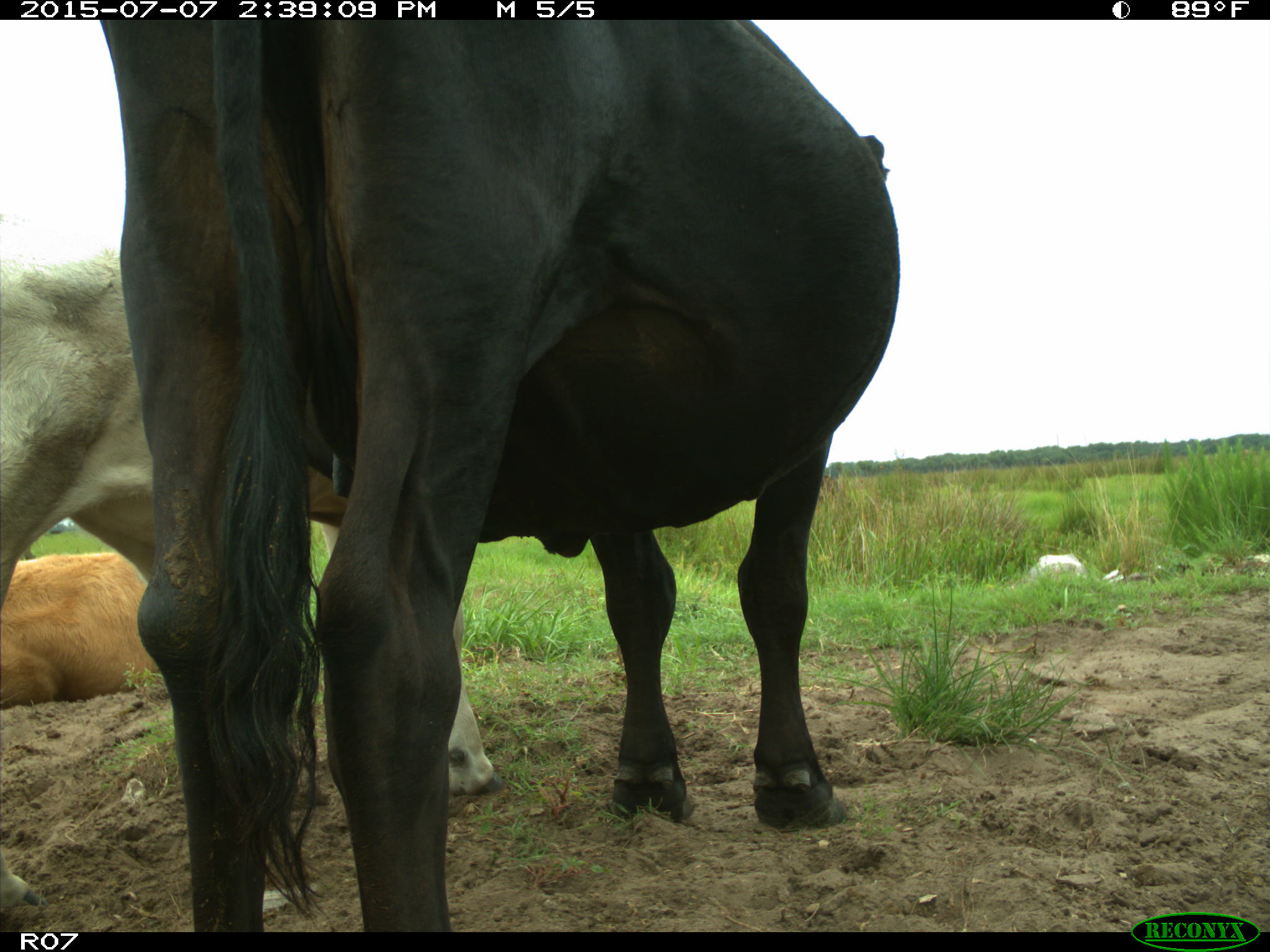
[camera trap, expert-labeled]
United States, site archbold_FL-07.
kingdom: Animalia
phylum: Chordata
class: Mammalia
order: Artiodactyla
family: Bovidae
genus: Bos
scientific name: Bos taurus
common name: domestic cow